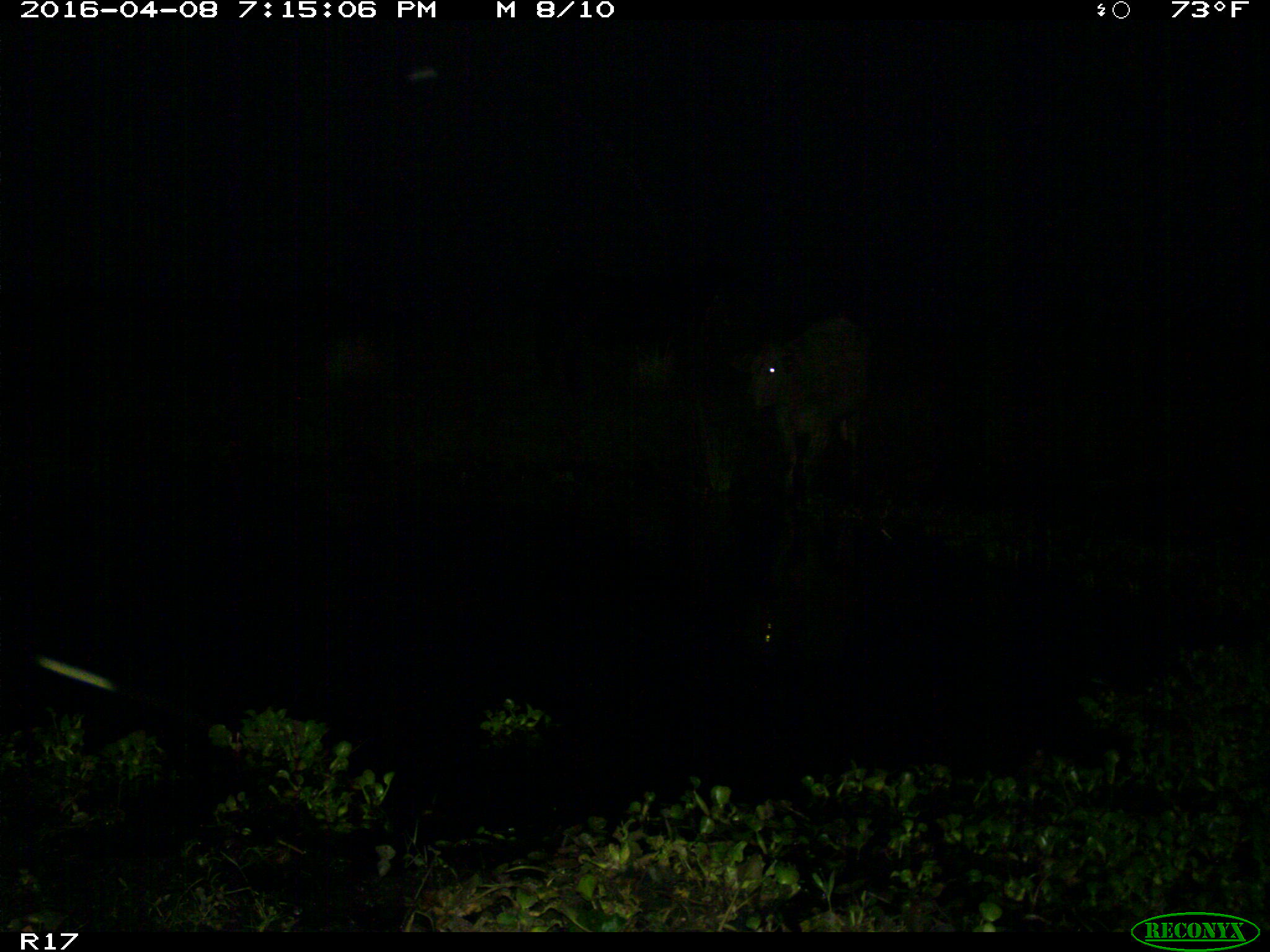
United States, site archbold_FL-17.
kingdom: Animalia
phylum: Chordata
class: Mammalia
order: Artiodactyla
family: Bovidae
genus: Bos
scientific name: Bos taurus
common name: domestic cow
Bos taurus (domestic cow).